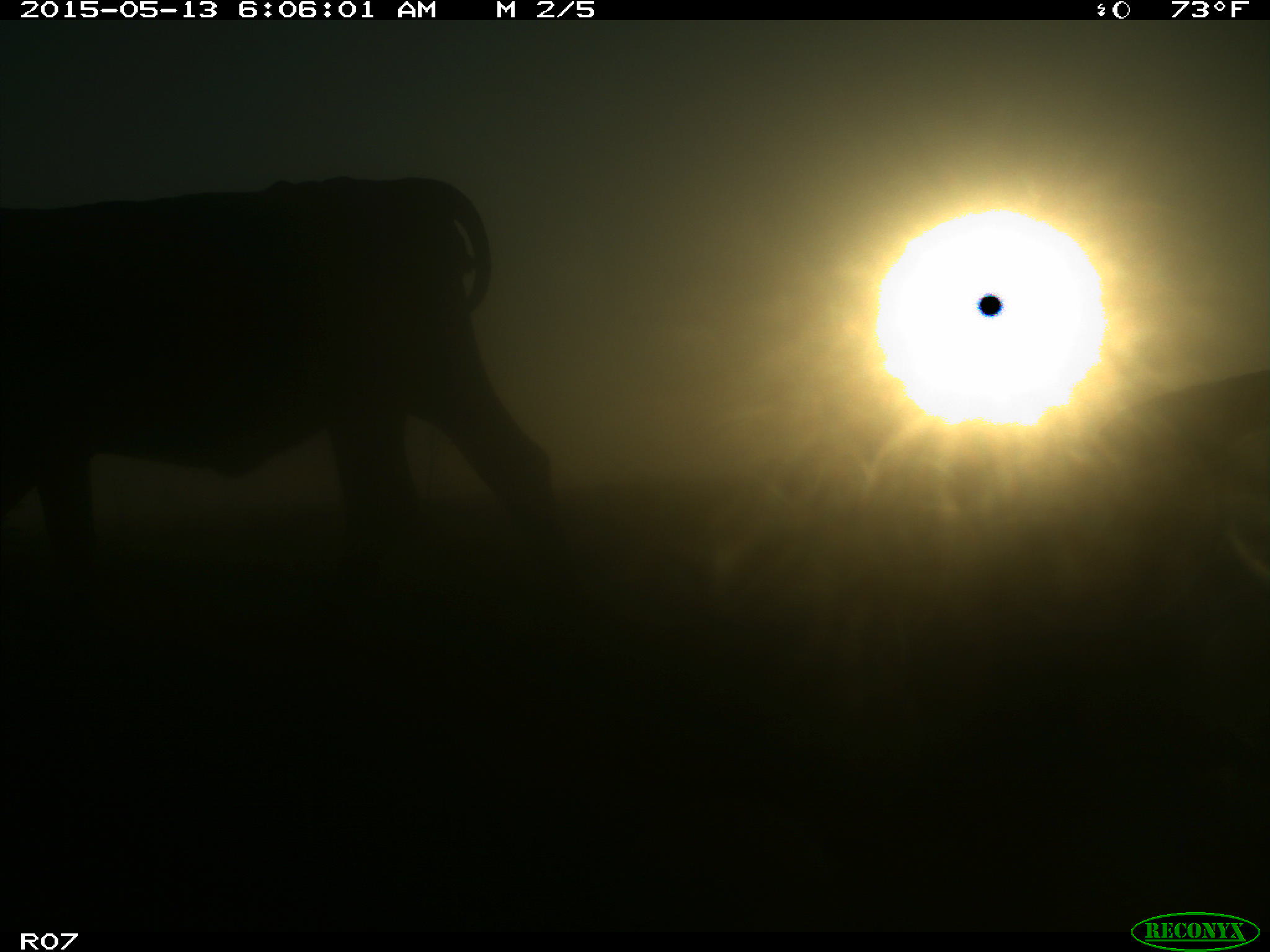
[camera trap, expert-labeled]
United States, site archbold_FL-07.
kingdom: Animalia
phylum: Chordata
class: Mammalia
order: Artiodactyla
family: Bovidae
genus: Bos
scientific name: Bos taurus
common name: domestic cow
Bos taurus (domestic cow).